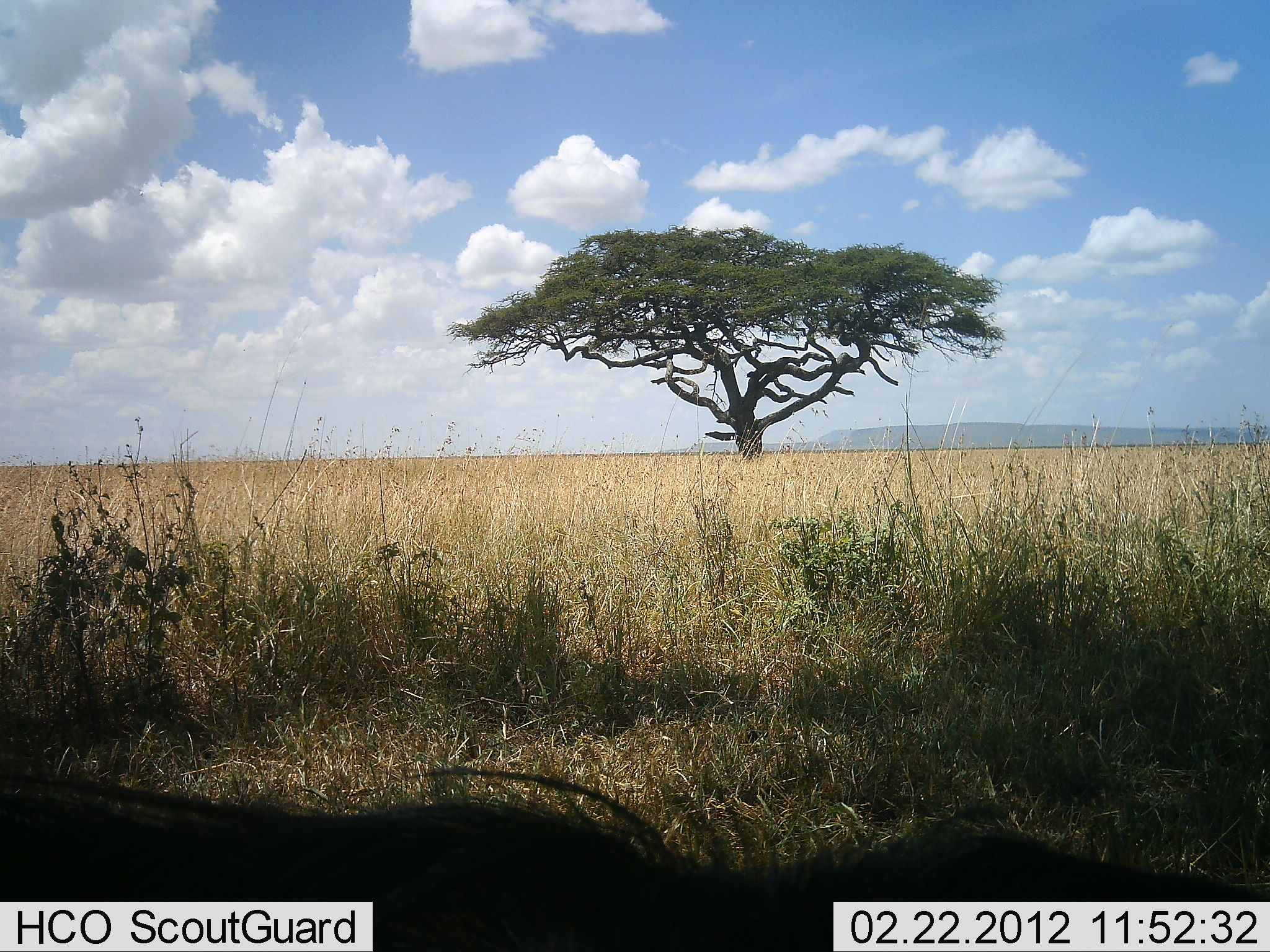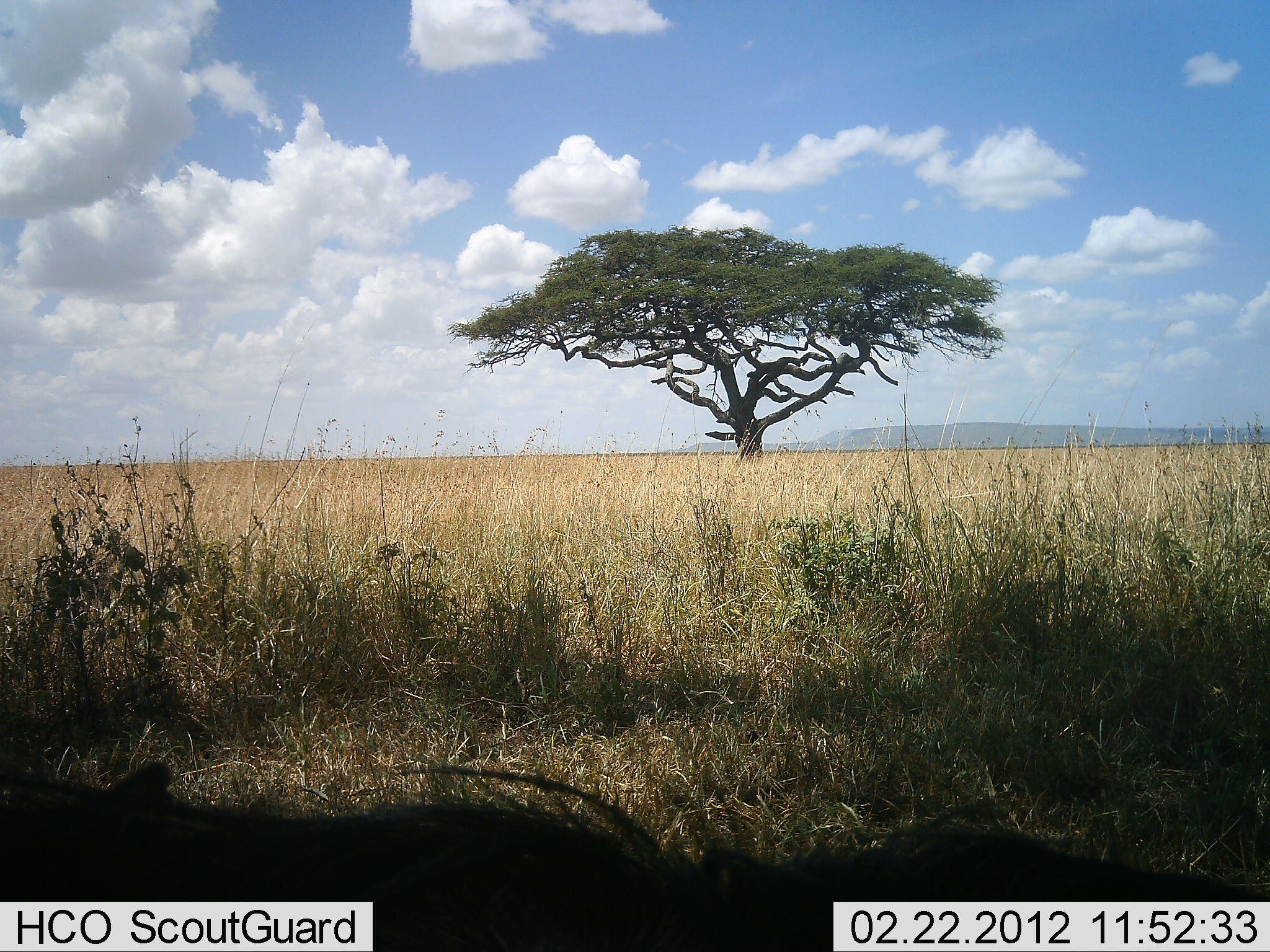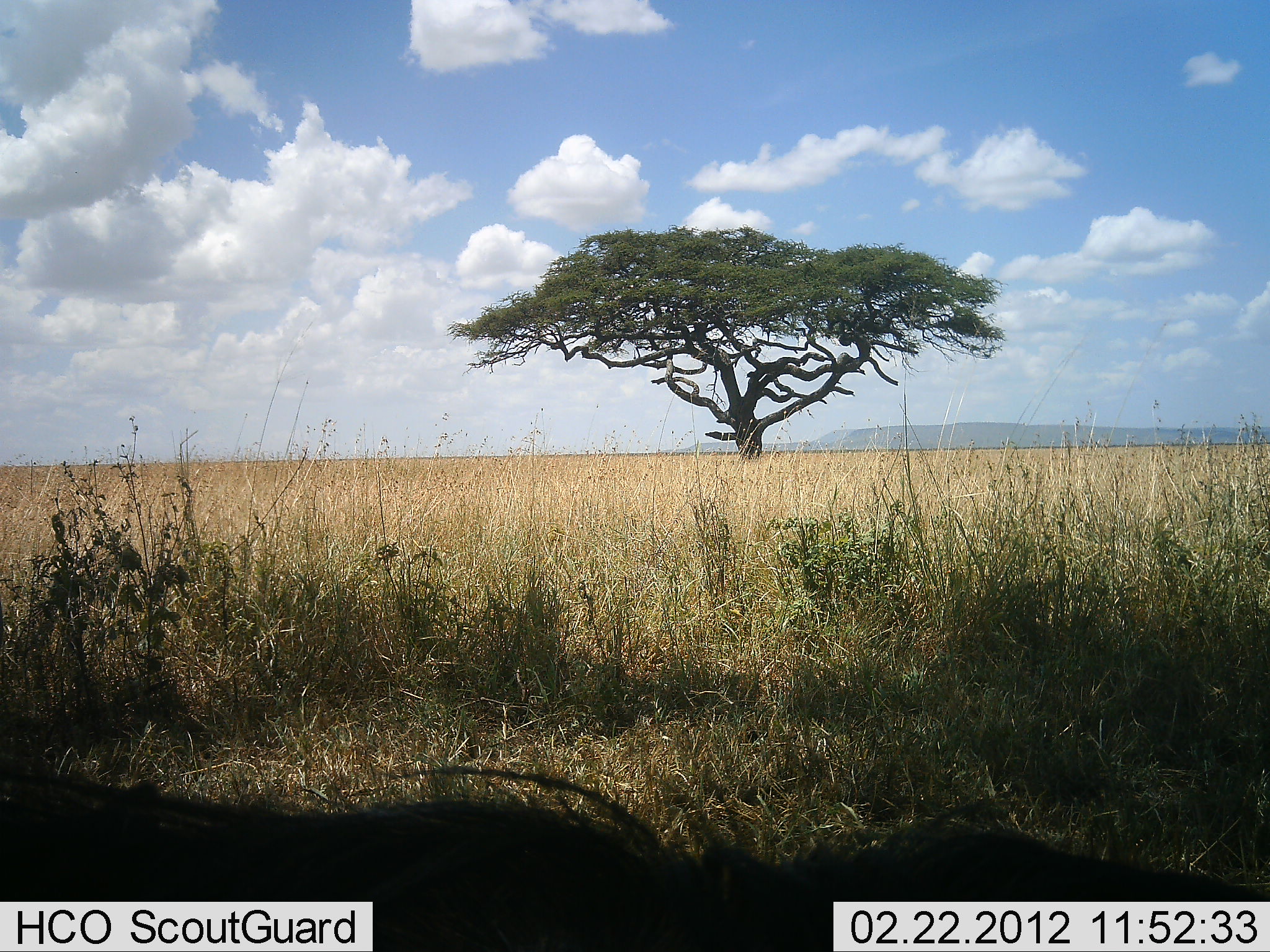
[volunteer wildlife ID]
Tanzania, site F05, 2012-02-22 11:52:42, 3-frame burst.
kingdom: Animalia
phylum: Chordata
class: Mammalia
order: Artiodactyla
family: Suidae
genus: Phacochoerus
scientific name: Phacochoerus africanus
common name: warthog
Warthog (Phacochoerus africanus), count 1. Behavior (volunteer vote fractions): standing 60%, resting 20%, moving 0%, interacting 0%. Young present (vote fraction): 0%. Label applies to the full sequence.